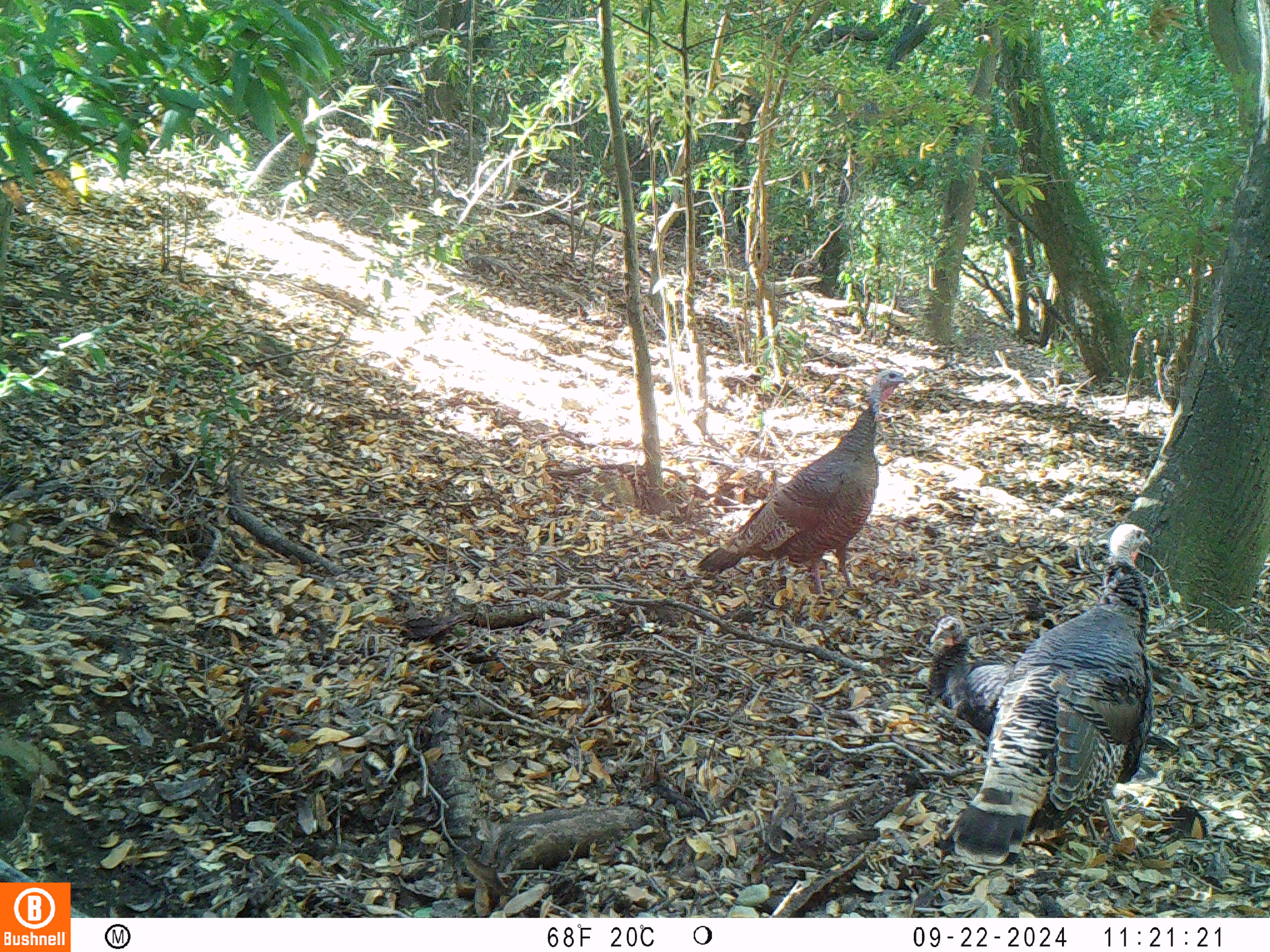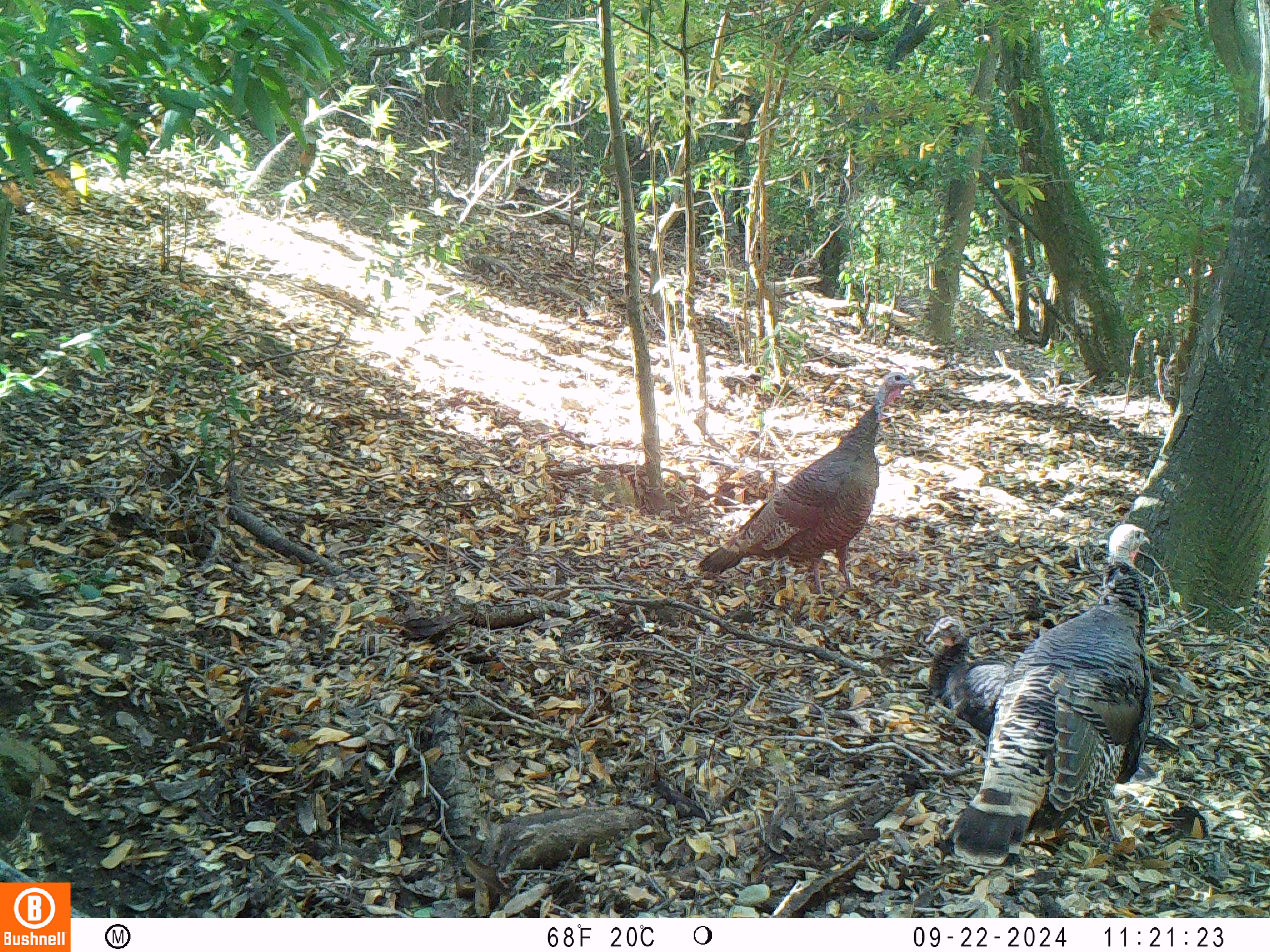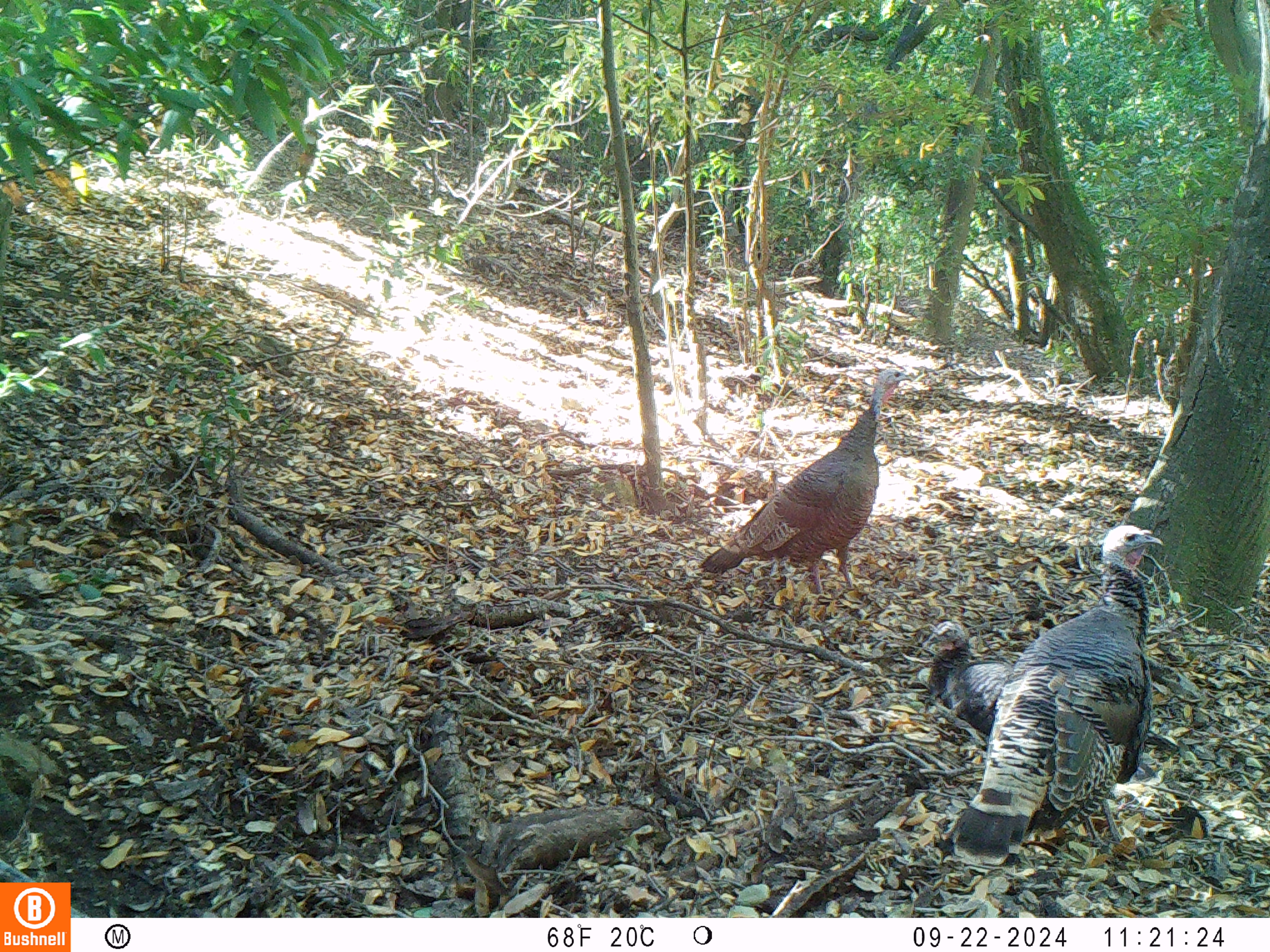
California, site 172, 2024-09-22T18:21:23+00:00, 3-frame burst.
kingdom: Animalia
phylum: Chordata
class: Aves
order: Galliformes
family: Phasianidae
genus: Meleagris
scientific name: Meleagris gallopavo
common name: turkey